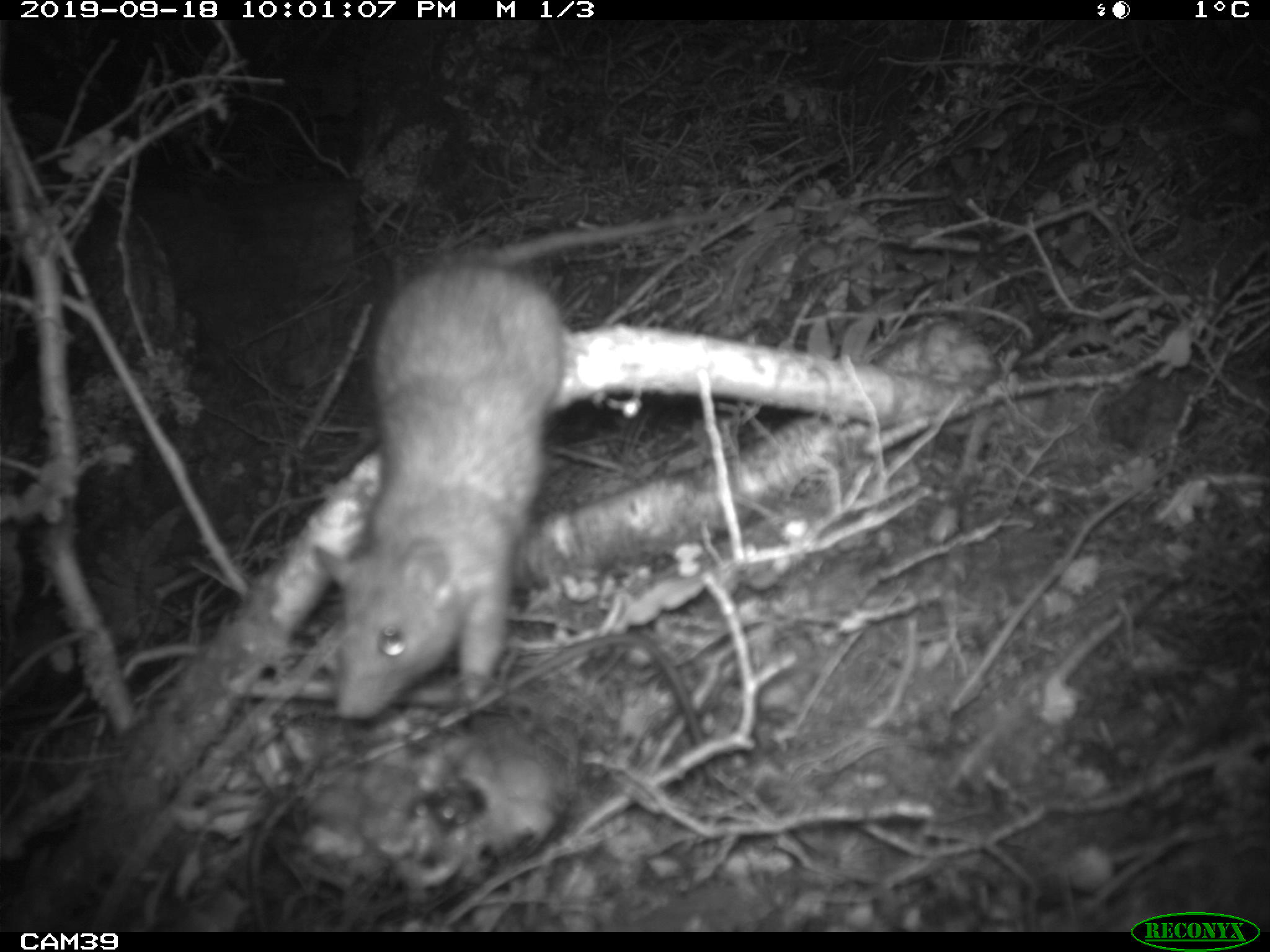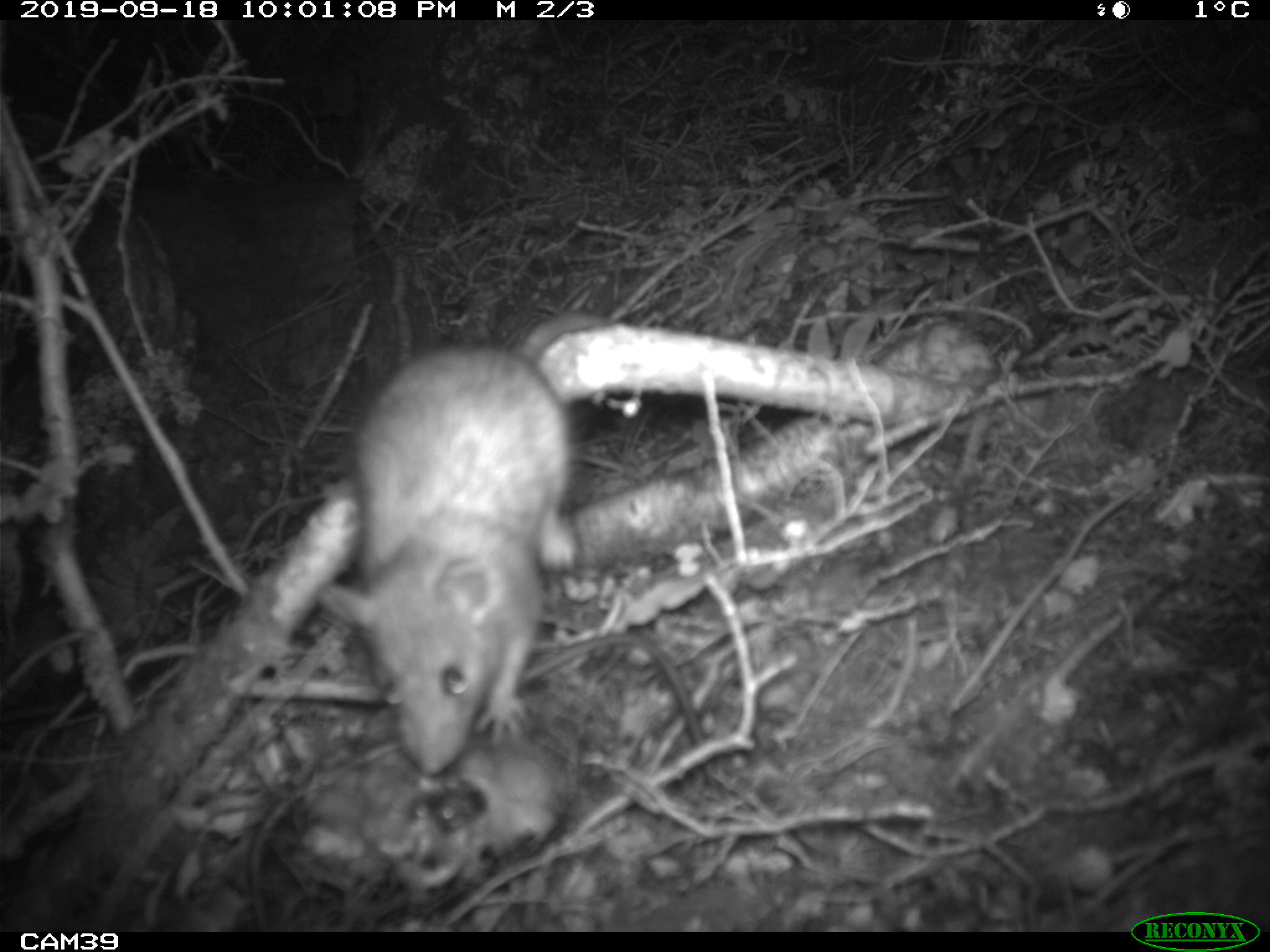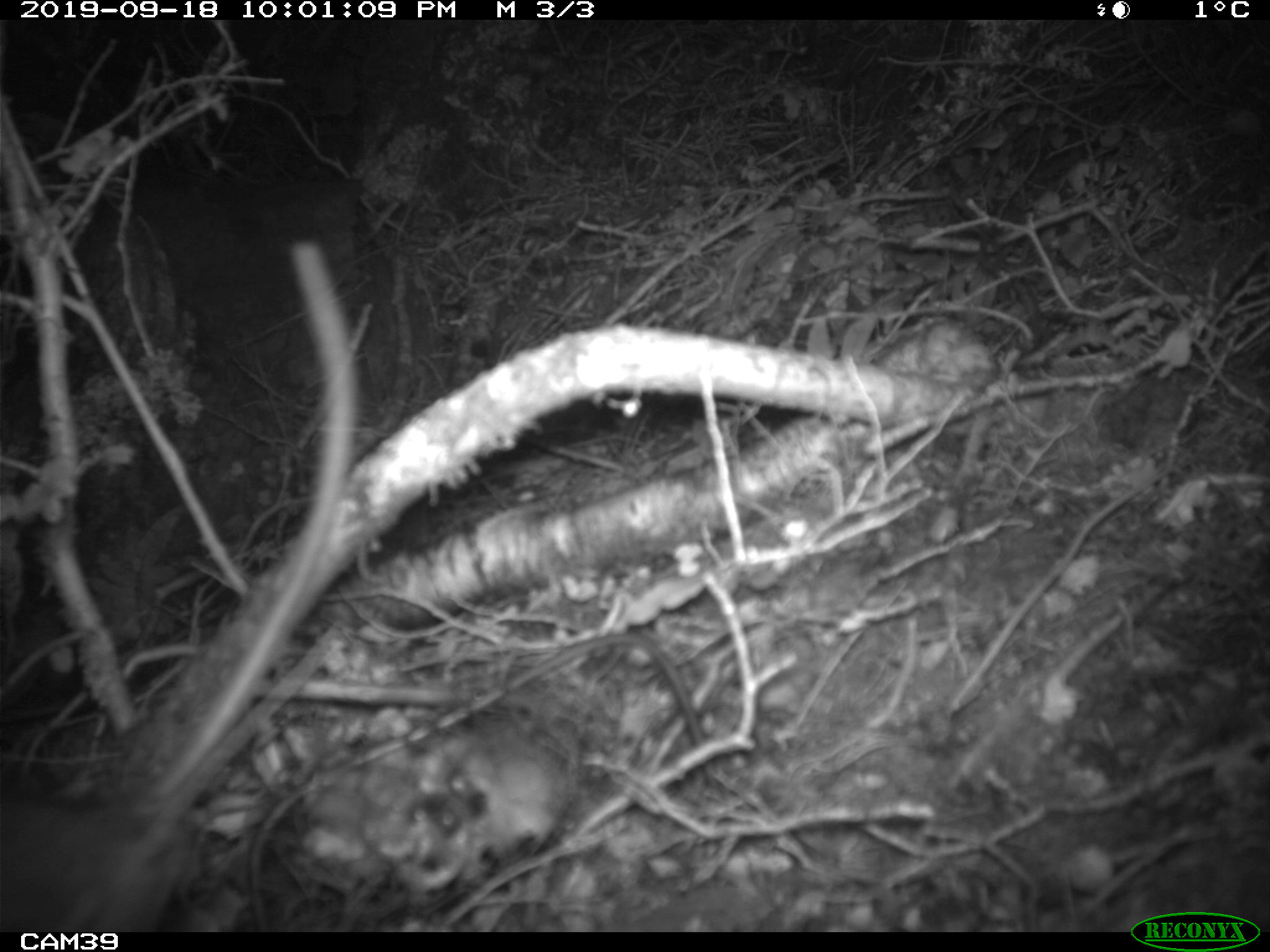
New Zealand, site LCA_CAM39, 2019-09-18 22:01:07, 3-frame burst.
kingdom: Animalia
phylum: Chordata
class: Mammalia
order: Rodentia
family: Muridae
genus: Rattus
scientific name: Rattus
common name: rat